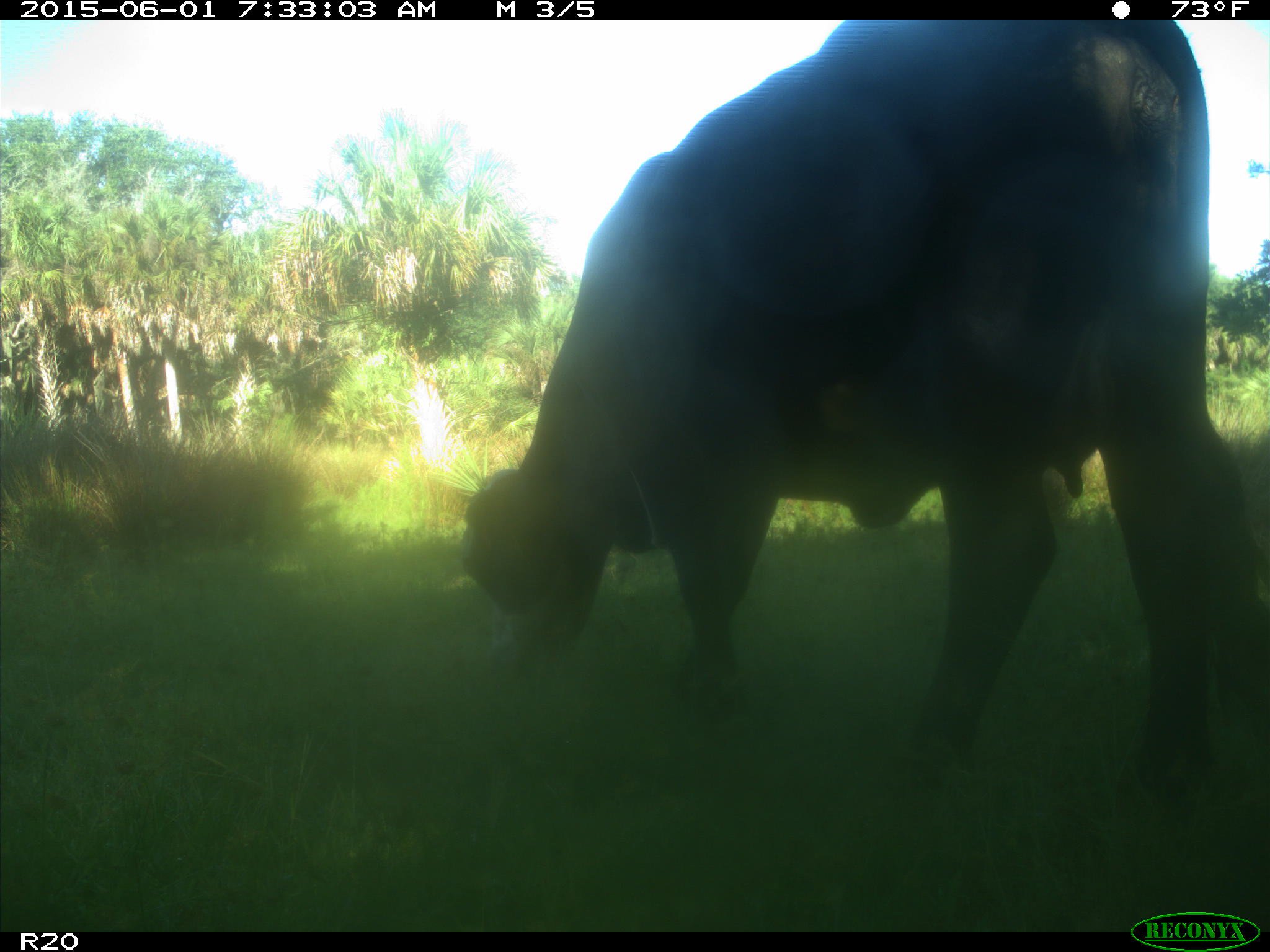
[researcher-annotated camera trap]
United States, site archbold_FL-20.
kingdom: Animalia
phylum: Chordata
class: Mammalia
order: Artiodactyla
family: Bovidae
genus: Bos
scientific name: Bos taurus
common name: domestic cow